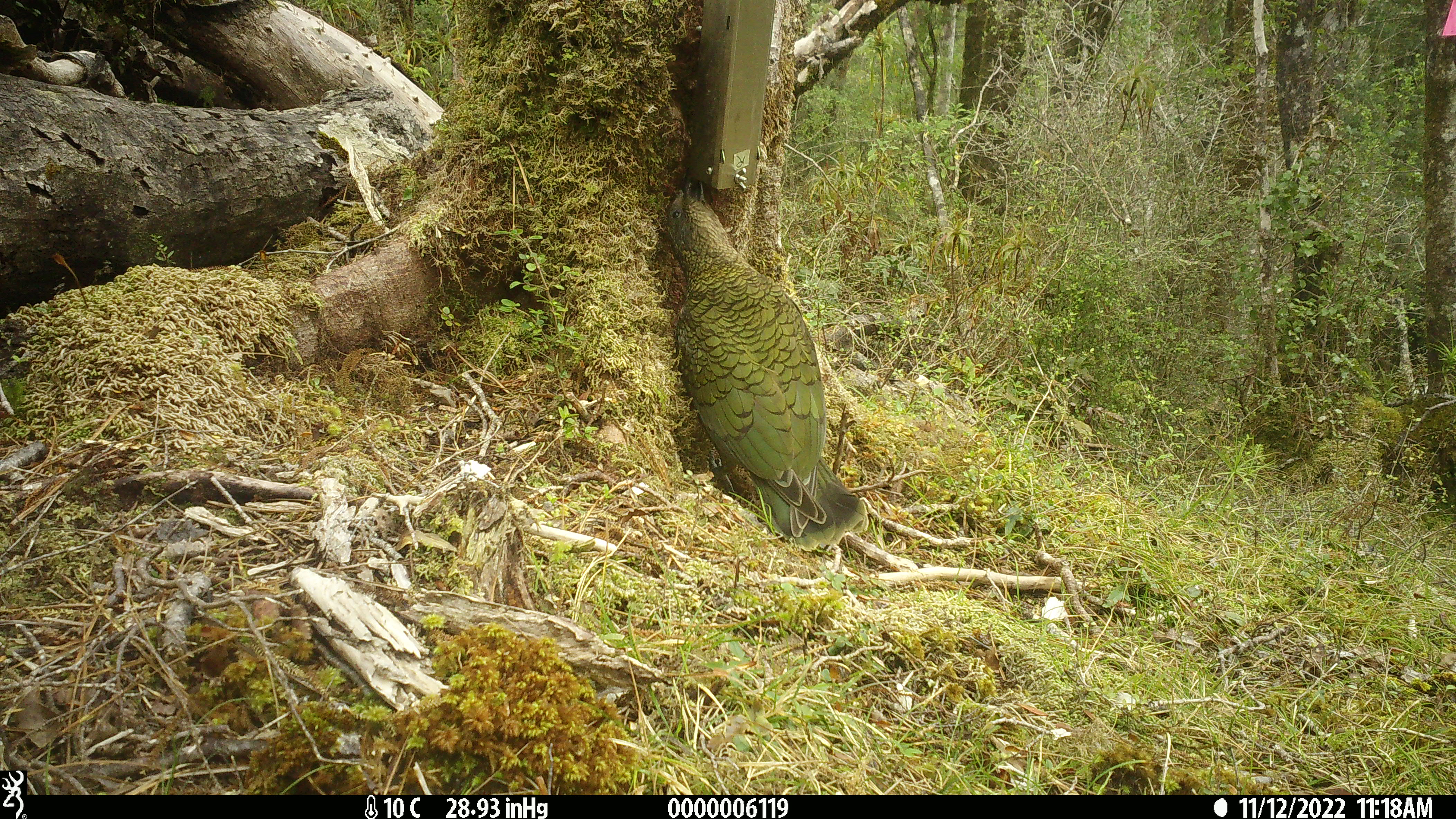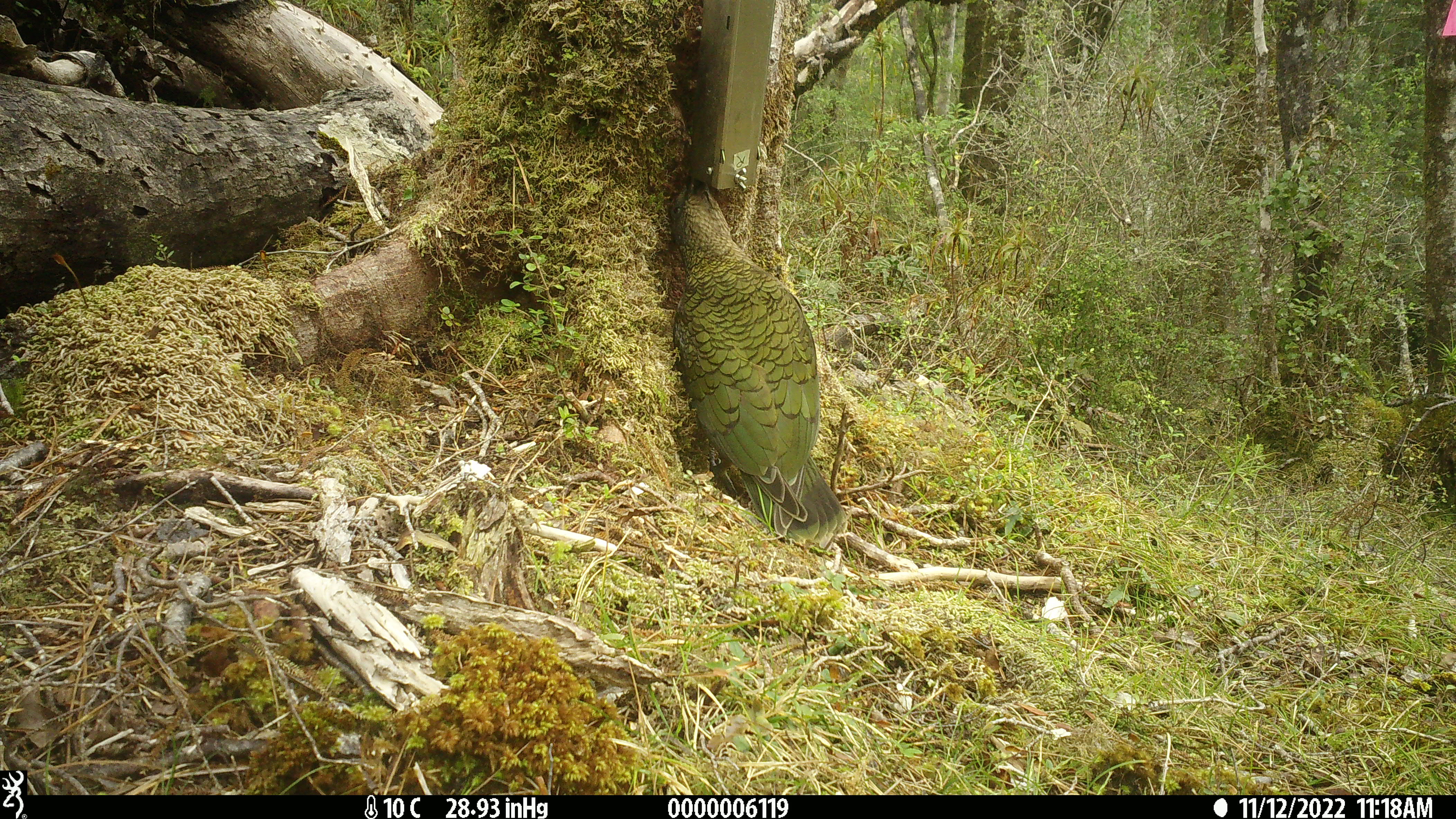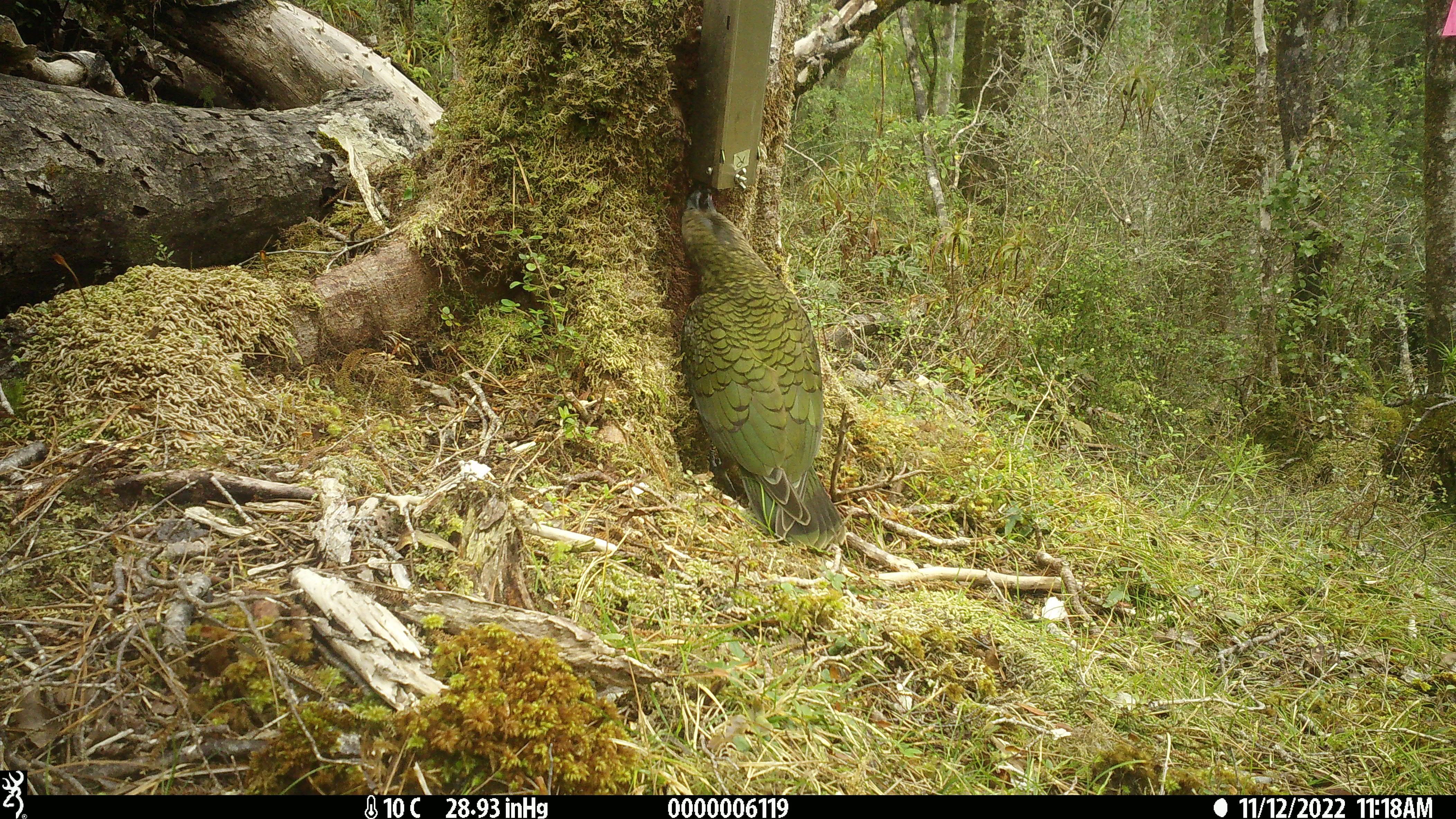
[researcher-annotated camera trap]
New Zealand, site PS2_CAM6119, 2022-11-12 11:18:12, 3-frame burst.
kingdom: Animalia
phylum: Chordata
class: Aves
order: Psittaciformes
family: Strigopidae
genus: Nestor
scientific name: Nestor notabilis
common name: kea